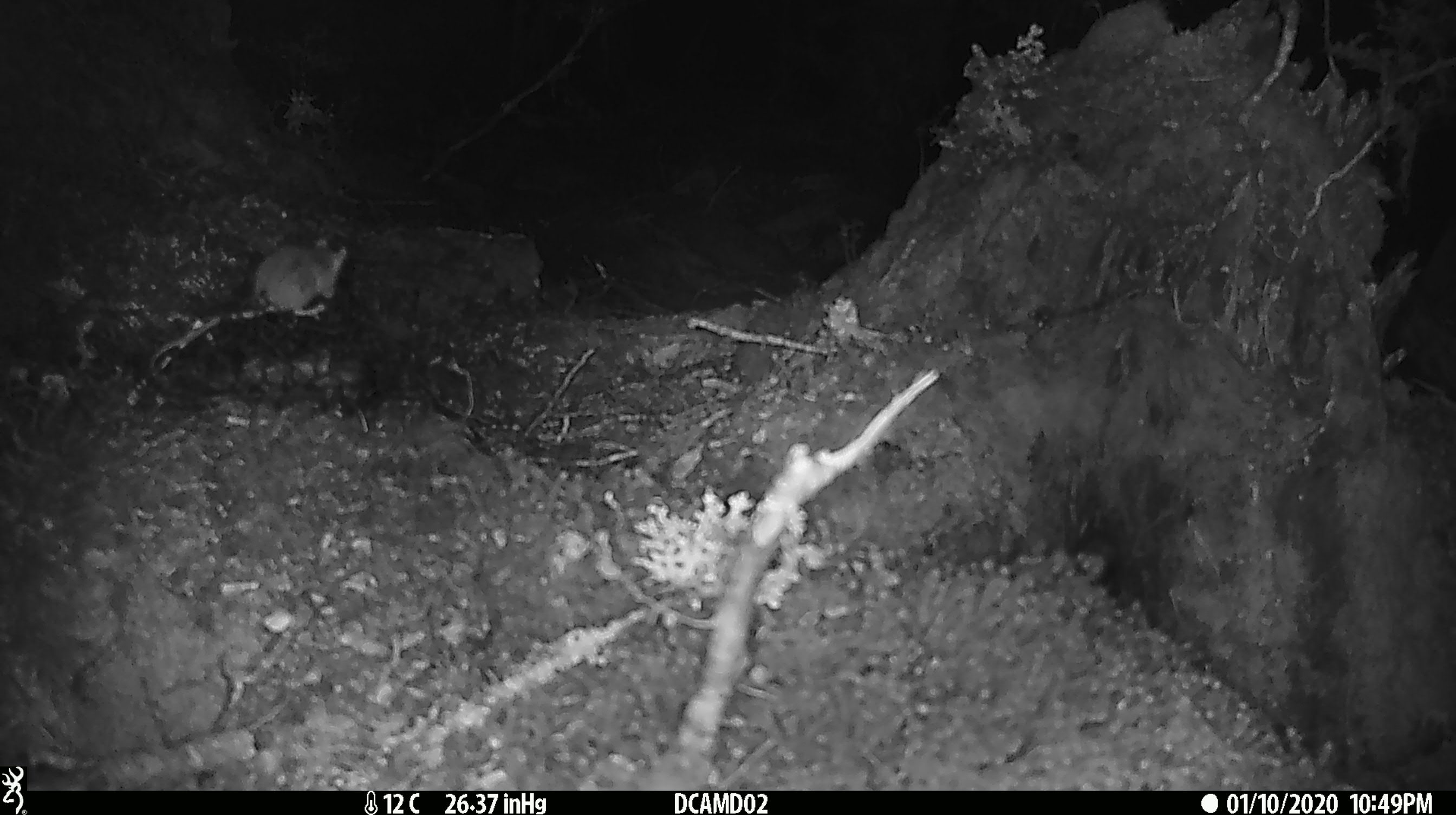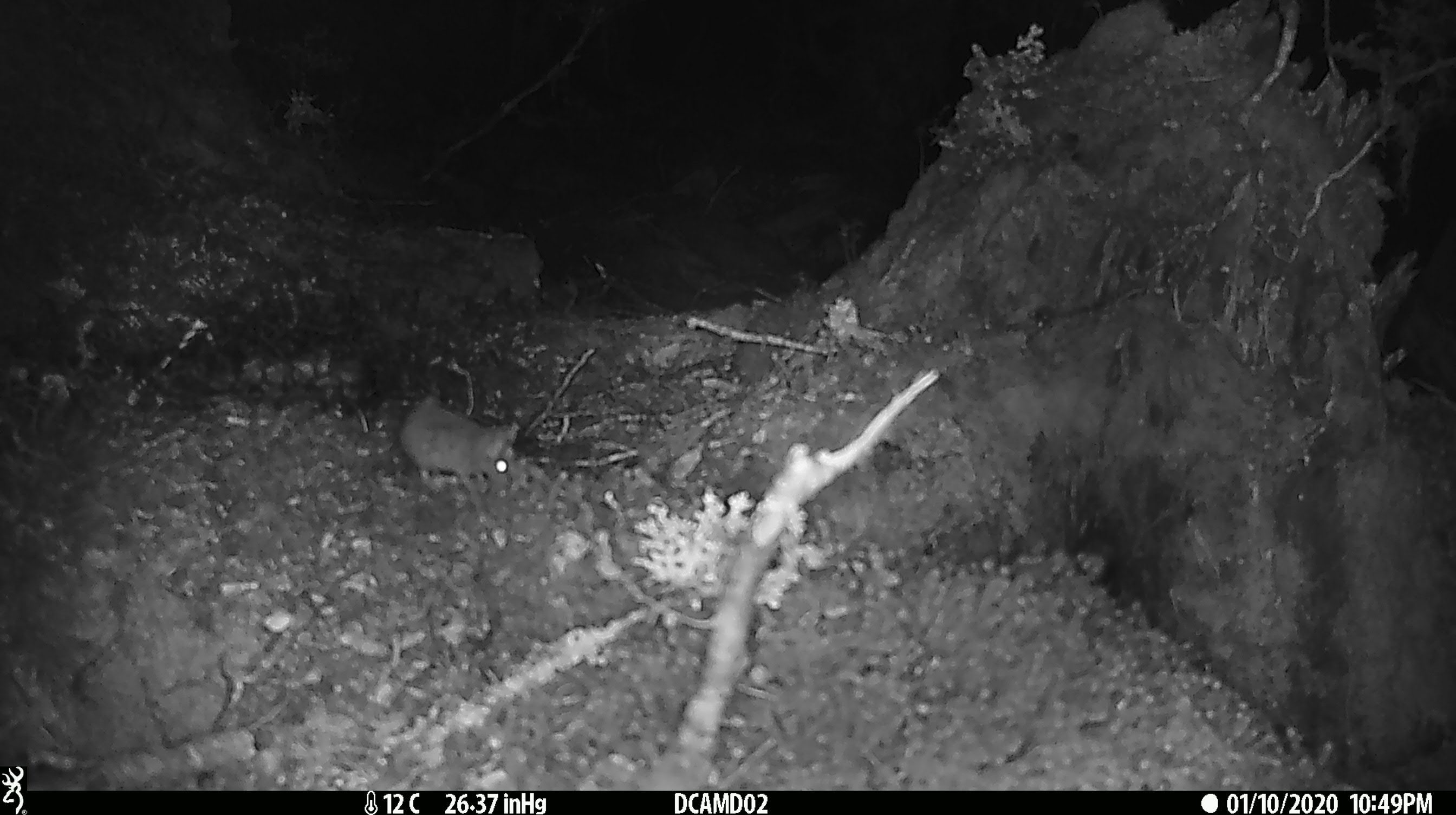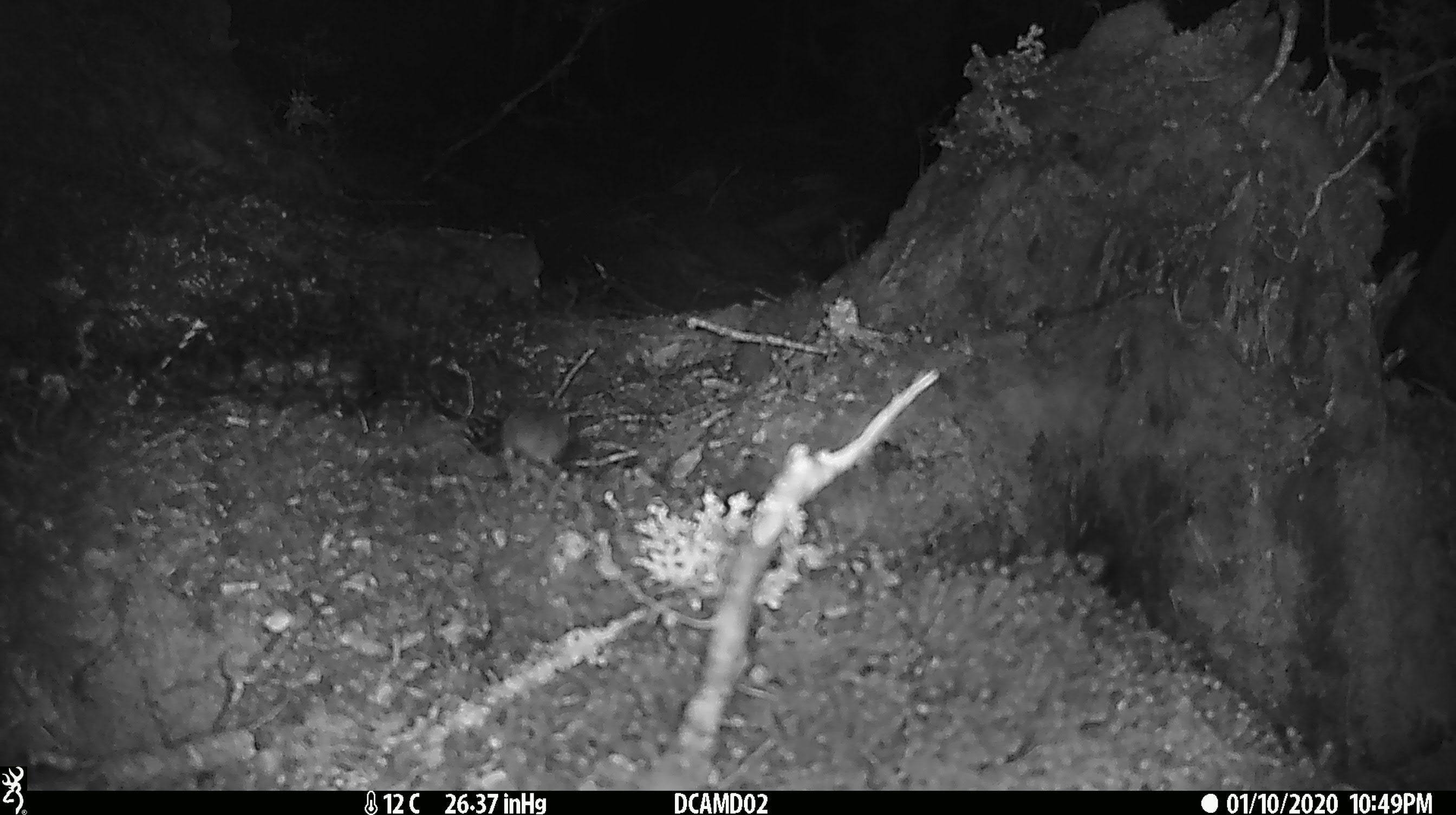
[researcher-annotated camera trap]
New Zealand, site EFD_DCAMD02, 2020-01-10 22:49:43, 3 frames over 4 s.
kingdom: Animalia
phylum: Chordata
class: Mammalia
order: Rodentia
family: Muridae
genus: Mus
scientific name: Mus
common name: mouse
Mouse (Mus).